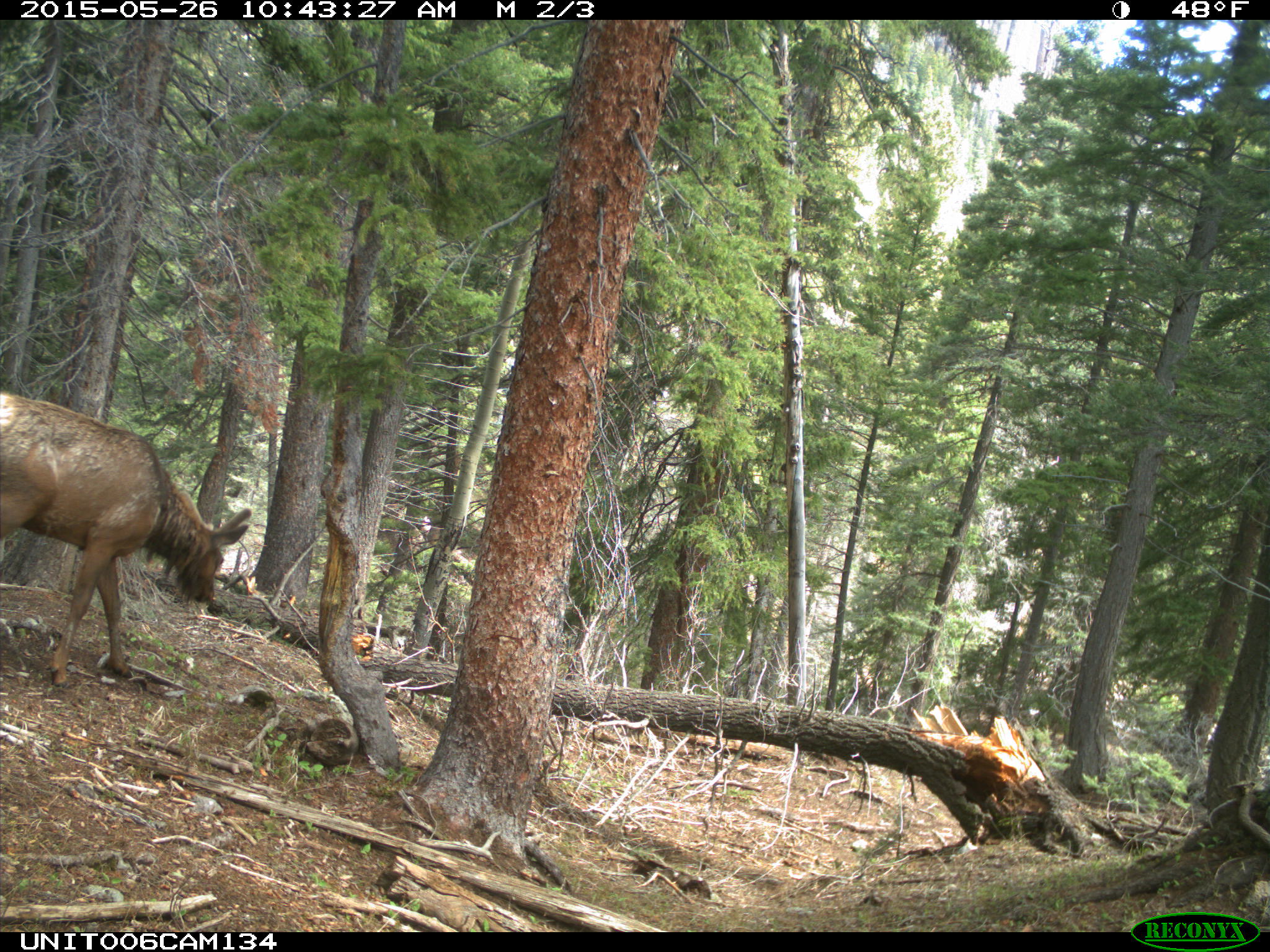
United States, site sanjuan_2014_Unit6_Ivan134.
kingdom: Animalia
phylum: Chordata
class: Mammalia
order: Artiodactyla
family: Cervidae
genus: Cervus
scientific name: Cervus elaphus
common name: red deer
Cervus elaphus (red deer).